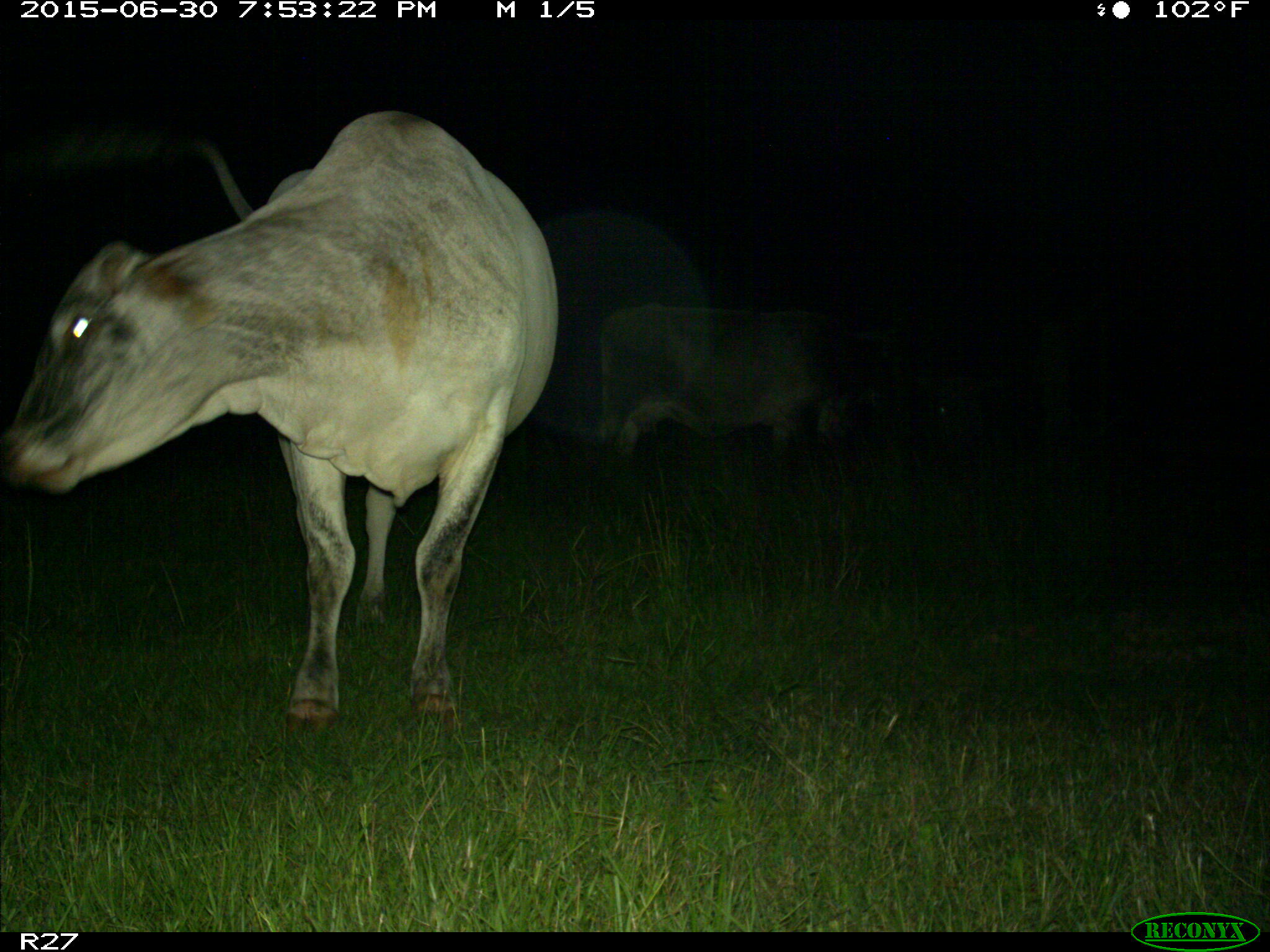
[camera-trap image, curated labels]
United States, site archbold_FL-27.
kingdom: Animalia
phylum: Chordata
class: Mammalia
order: Artiodactyla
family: Bovidae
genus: Bos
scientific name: Bos taurus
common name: domestic cow